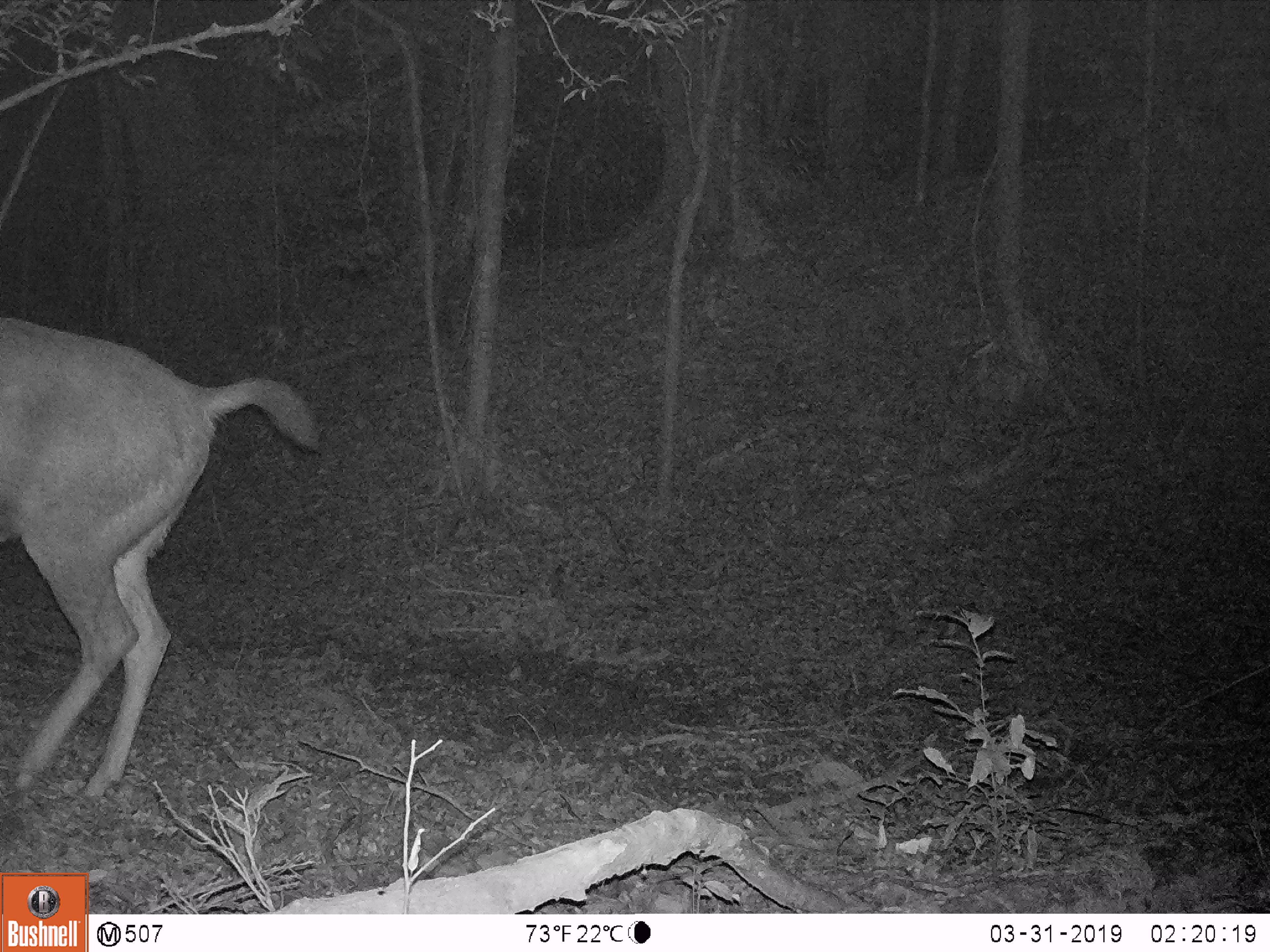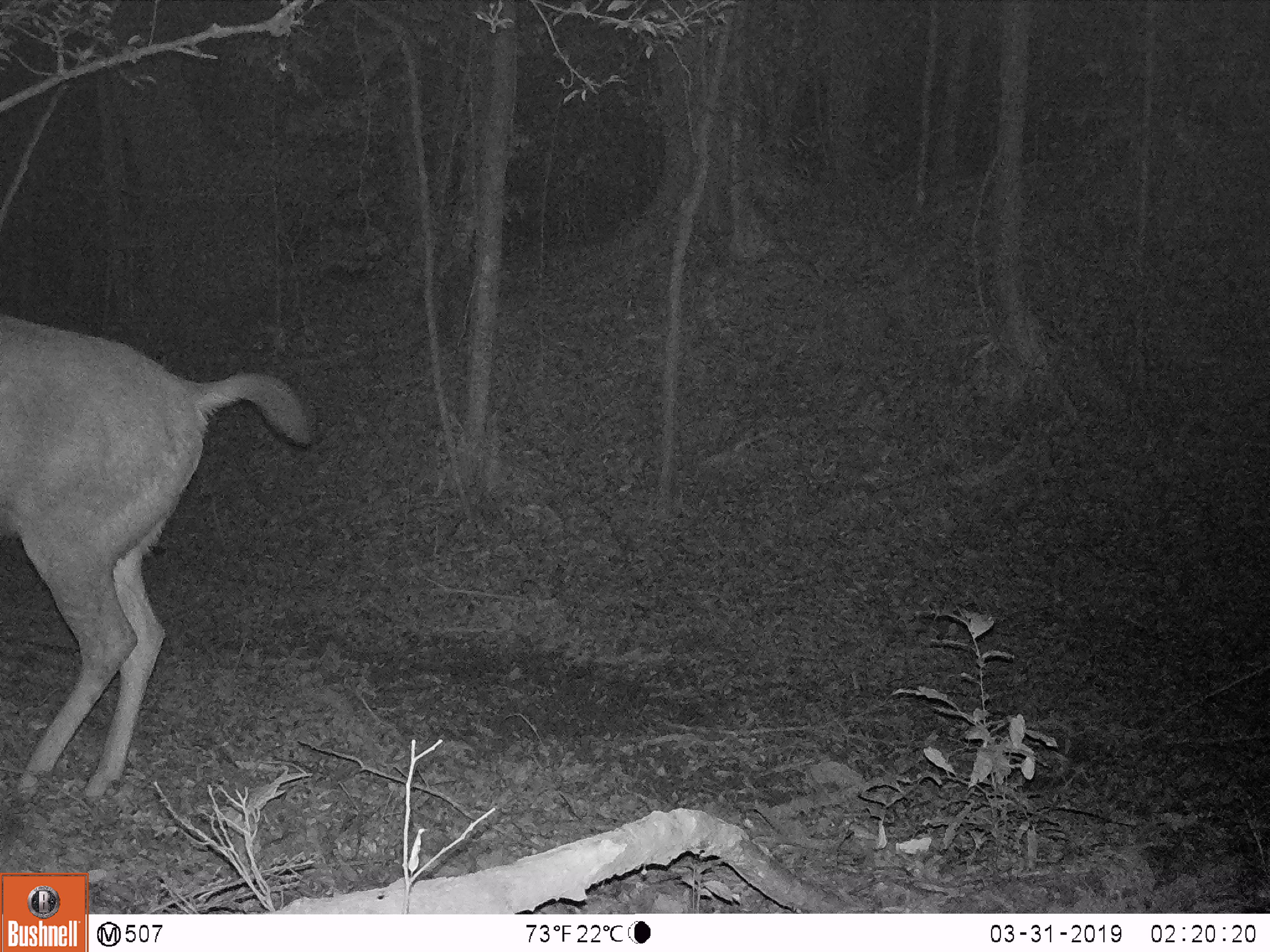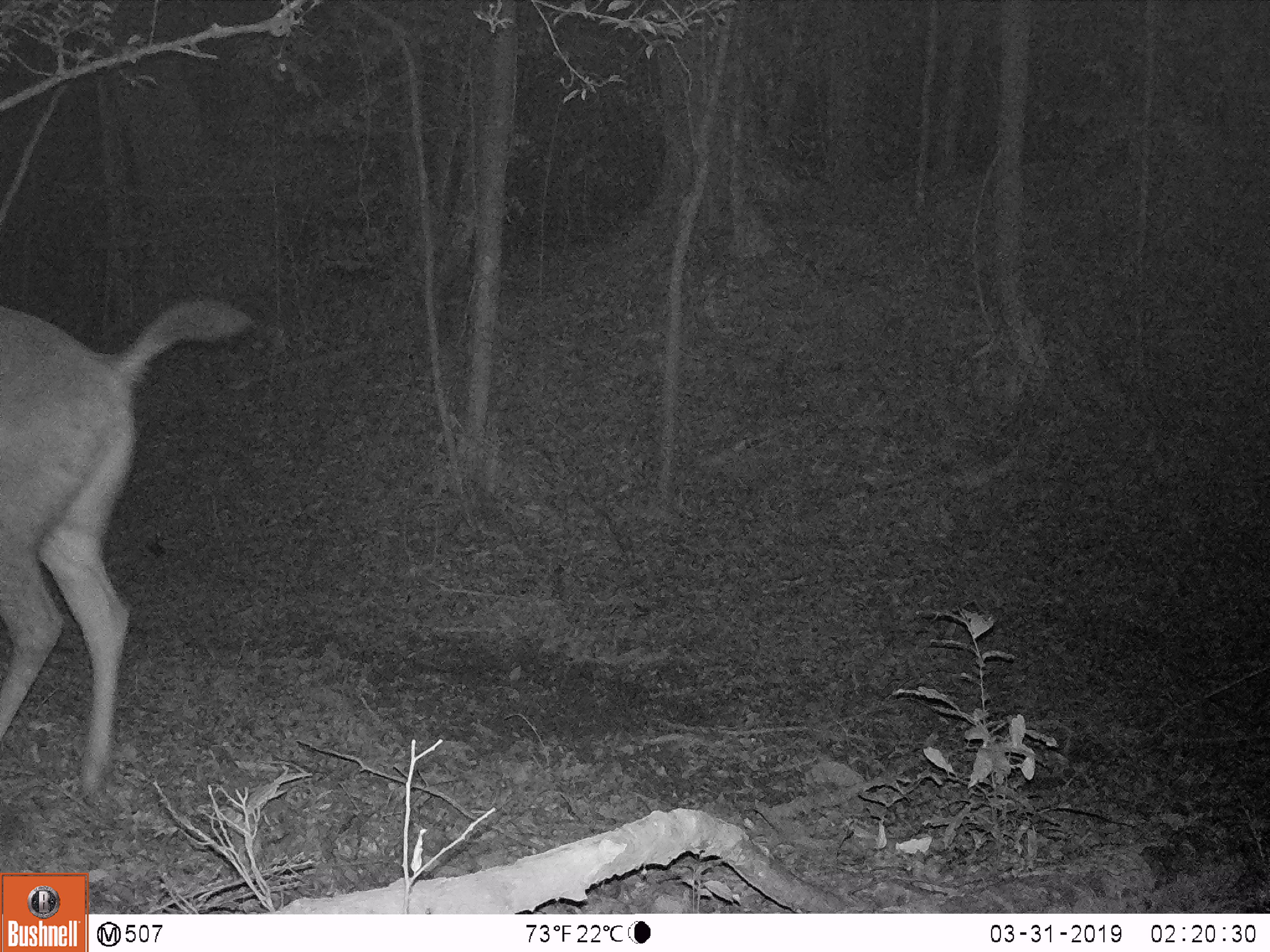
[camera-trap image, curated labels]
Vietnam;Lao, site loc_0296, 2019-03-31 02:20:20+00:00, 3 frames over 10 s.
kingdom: Animalia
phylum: Chordata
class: Mammalia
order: Artiodactyla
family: Cervidae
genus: Rusa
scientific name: Rusa unicolor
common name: sambar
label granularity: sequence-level